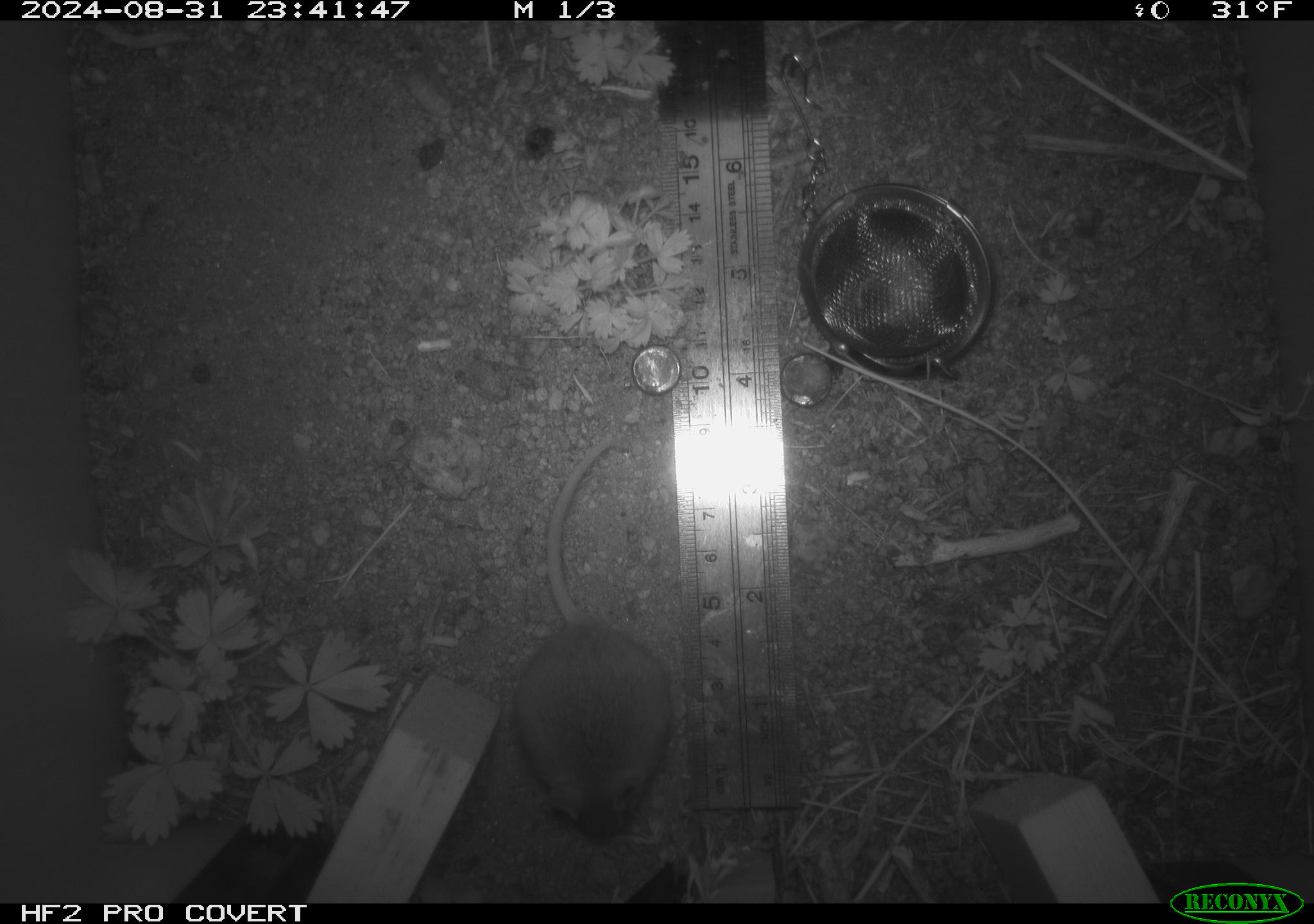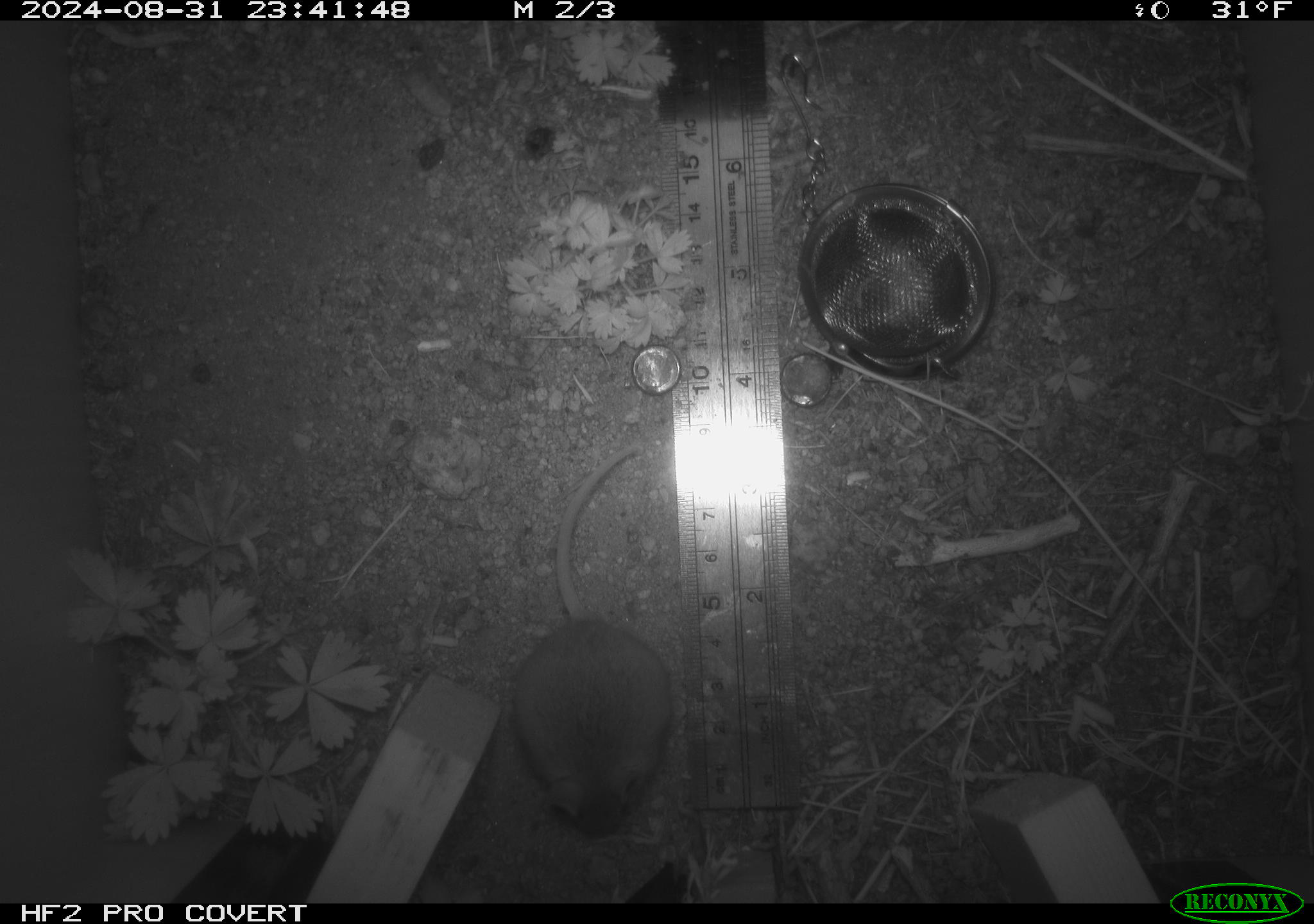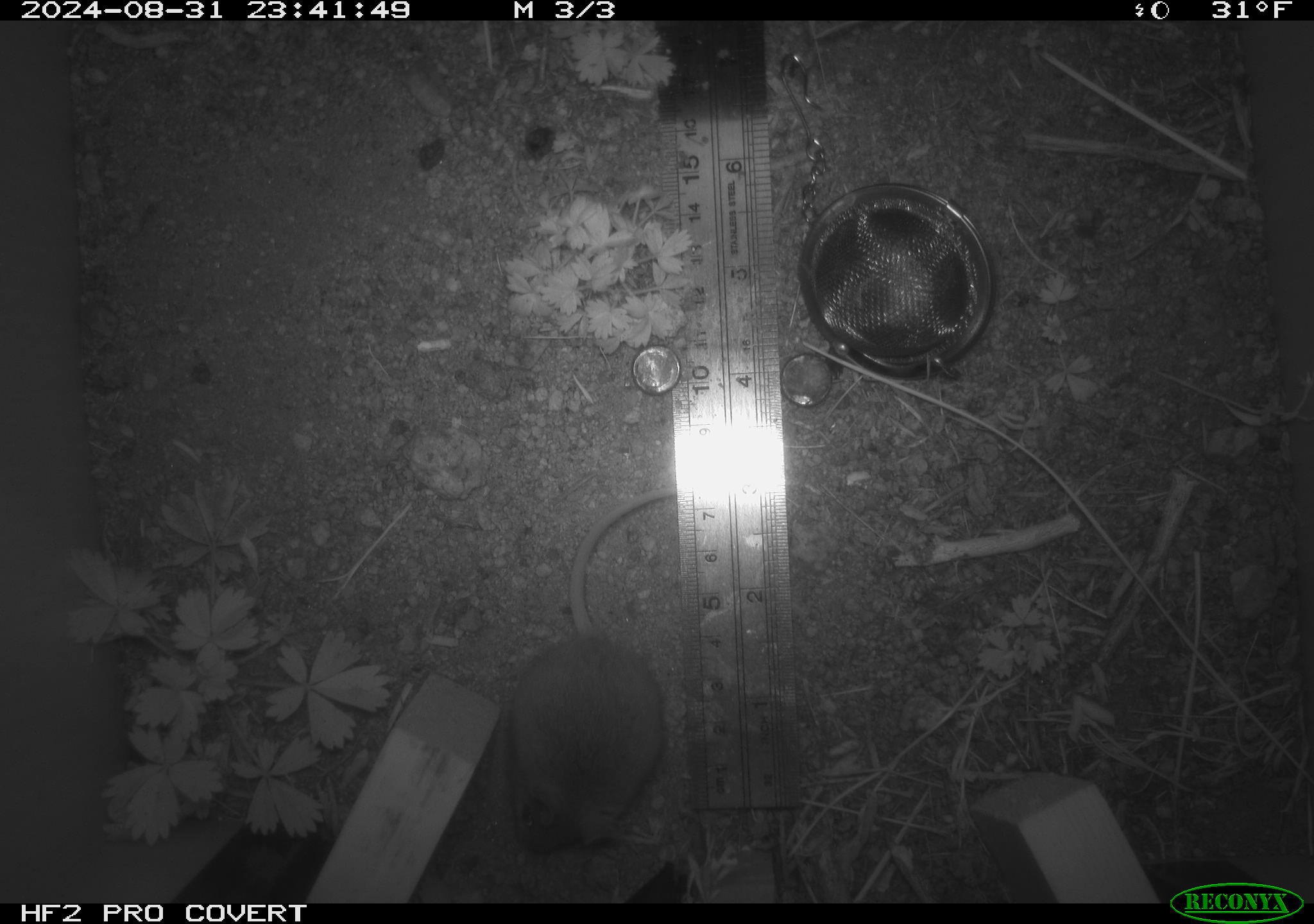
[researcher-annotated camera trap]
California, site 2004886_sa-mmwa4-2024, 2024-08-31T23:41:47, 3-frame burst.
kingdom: Animalia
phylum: Chordata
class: Mammalia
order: Rodentia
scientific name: Rodentia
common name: mouse species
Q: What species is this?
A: Mouse species (Rodentia).